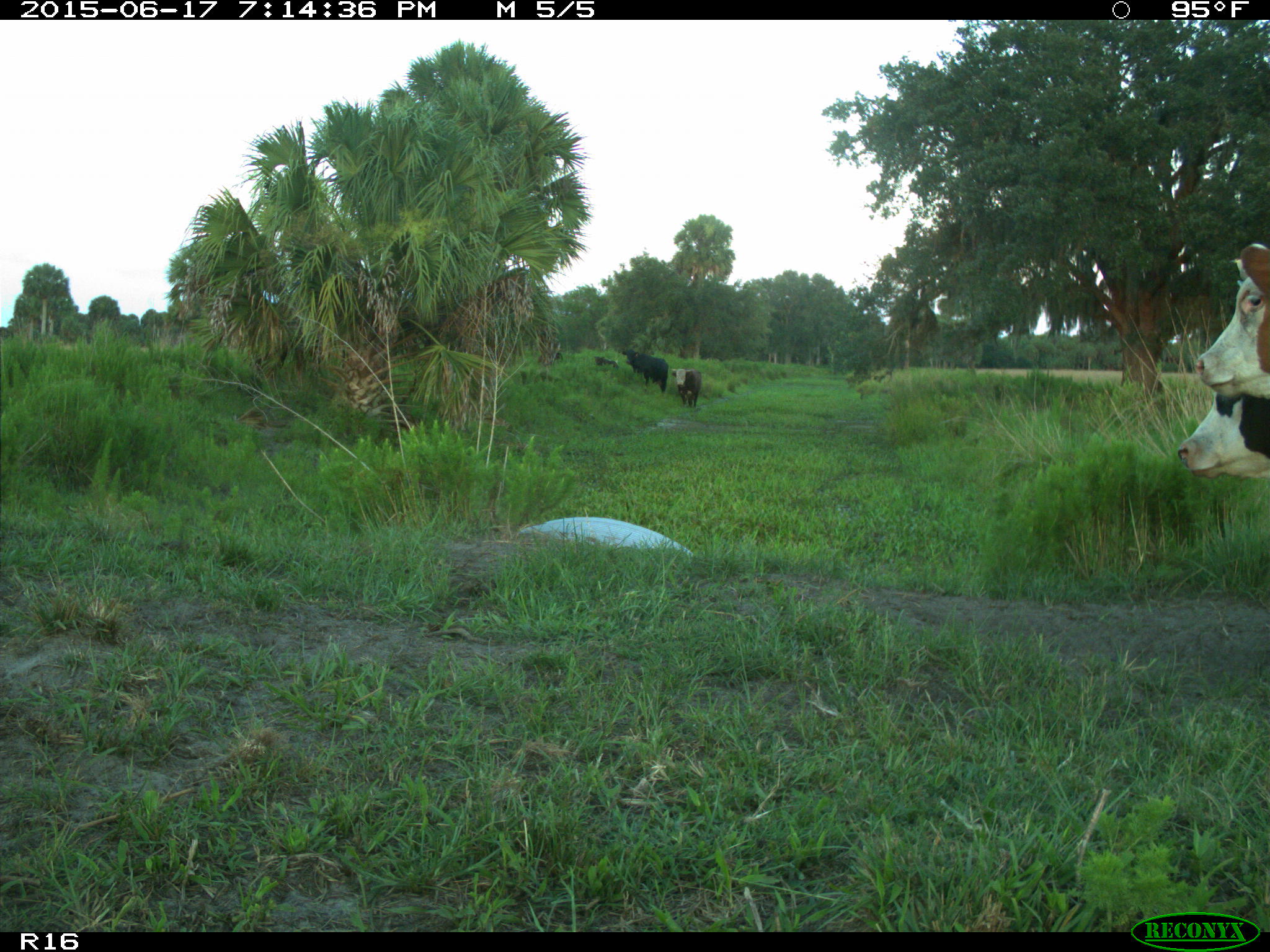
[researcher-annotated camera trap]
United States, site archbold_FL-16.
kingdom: Animalia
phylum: Chordata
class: Mammalia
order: Artiodactyla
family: Bovidae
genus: Bos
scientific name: Bos taurus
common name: domestic cow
Bos taurus (domestic cow).